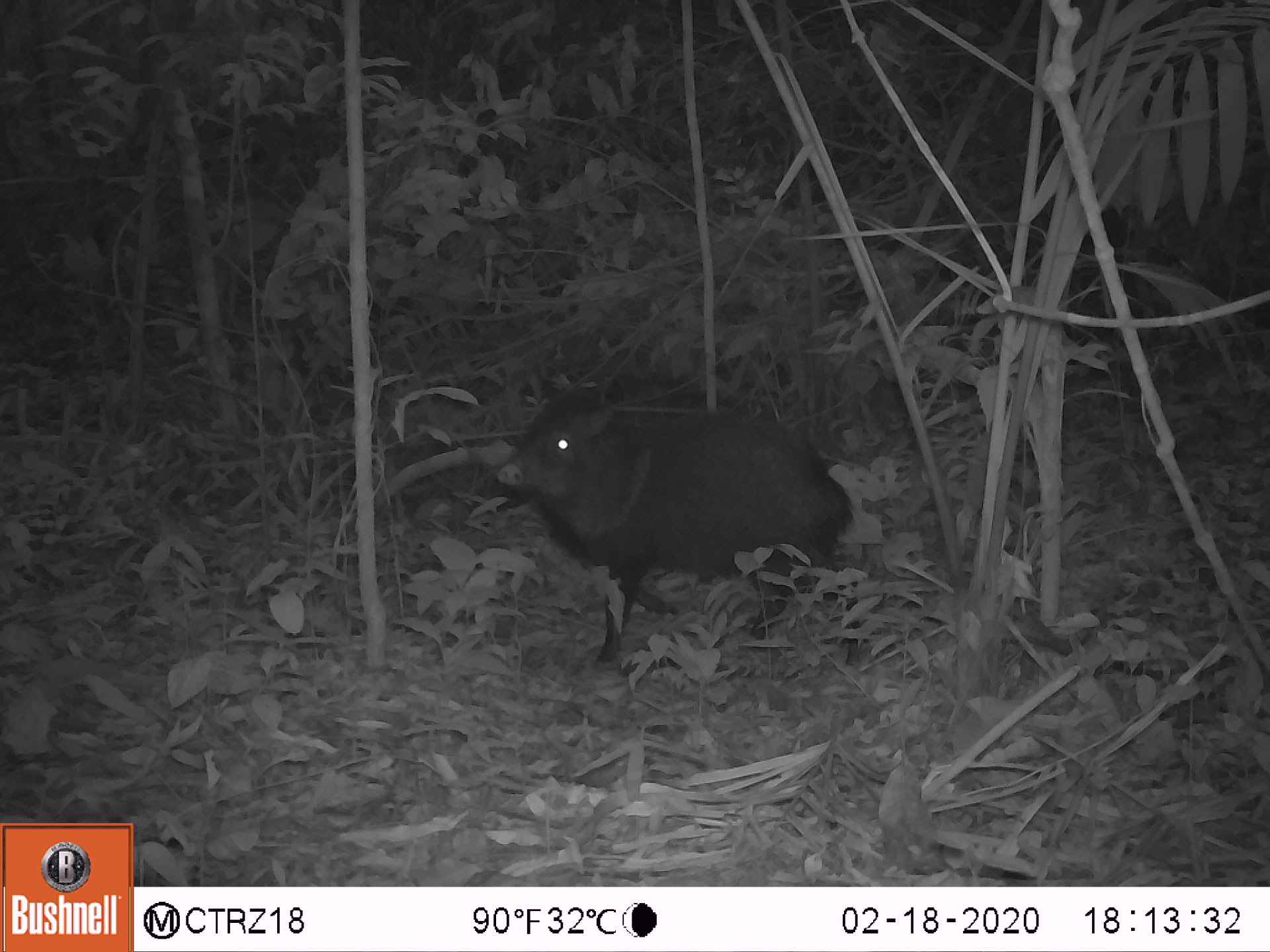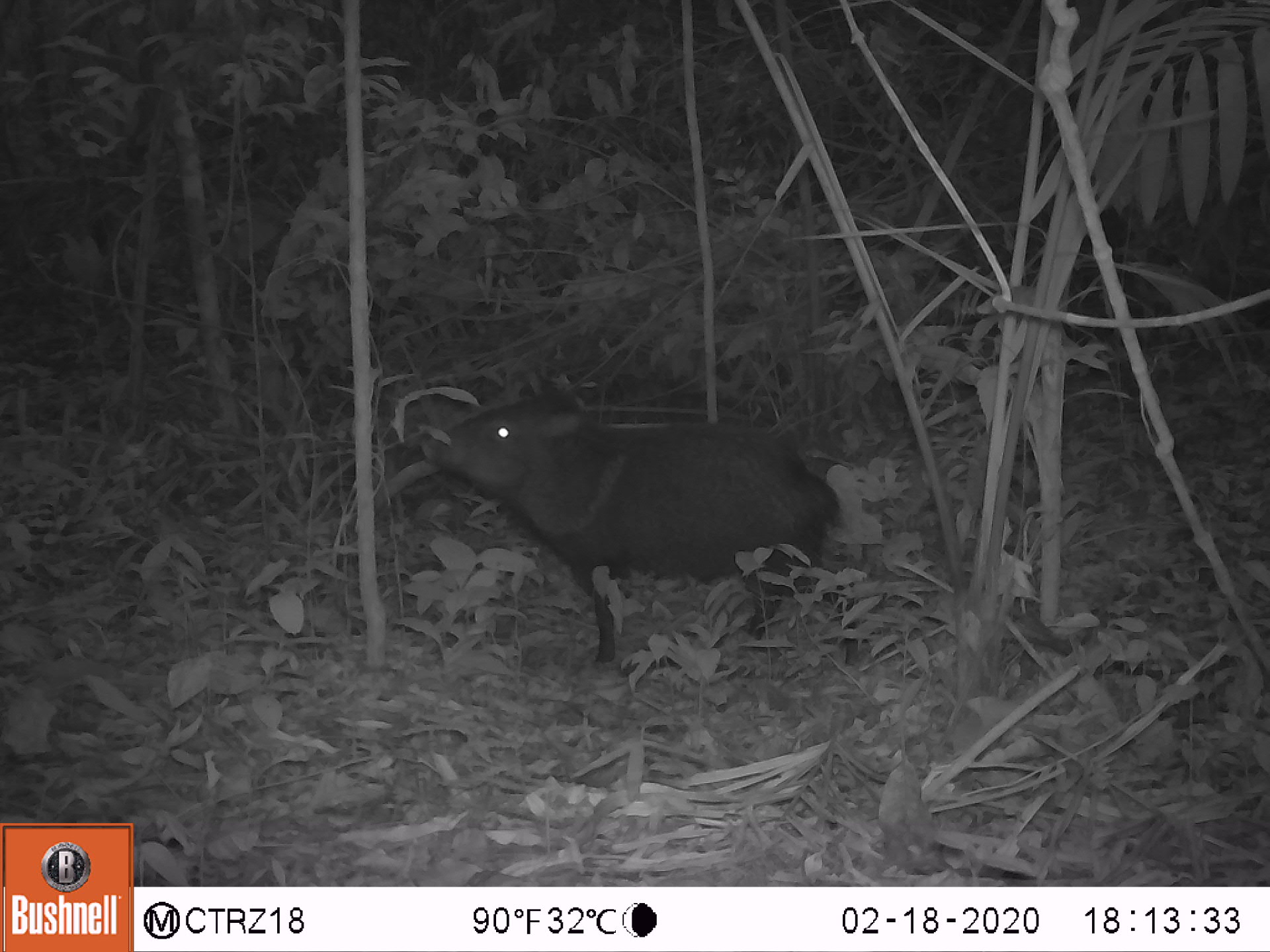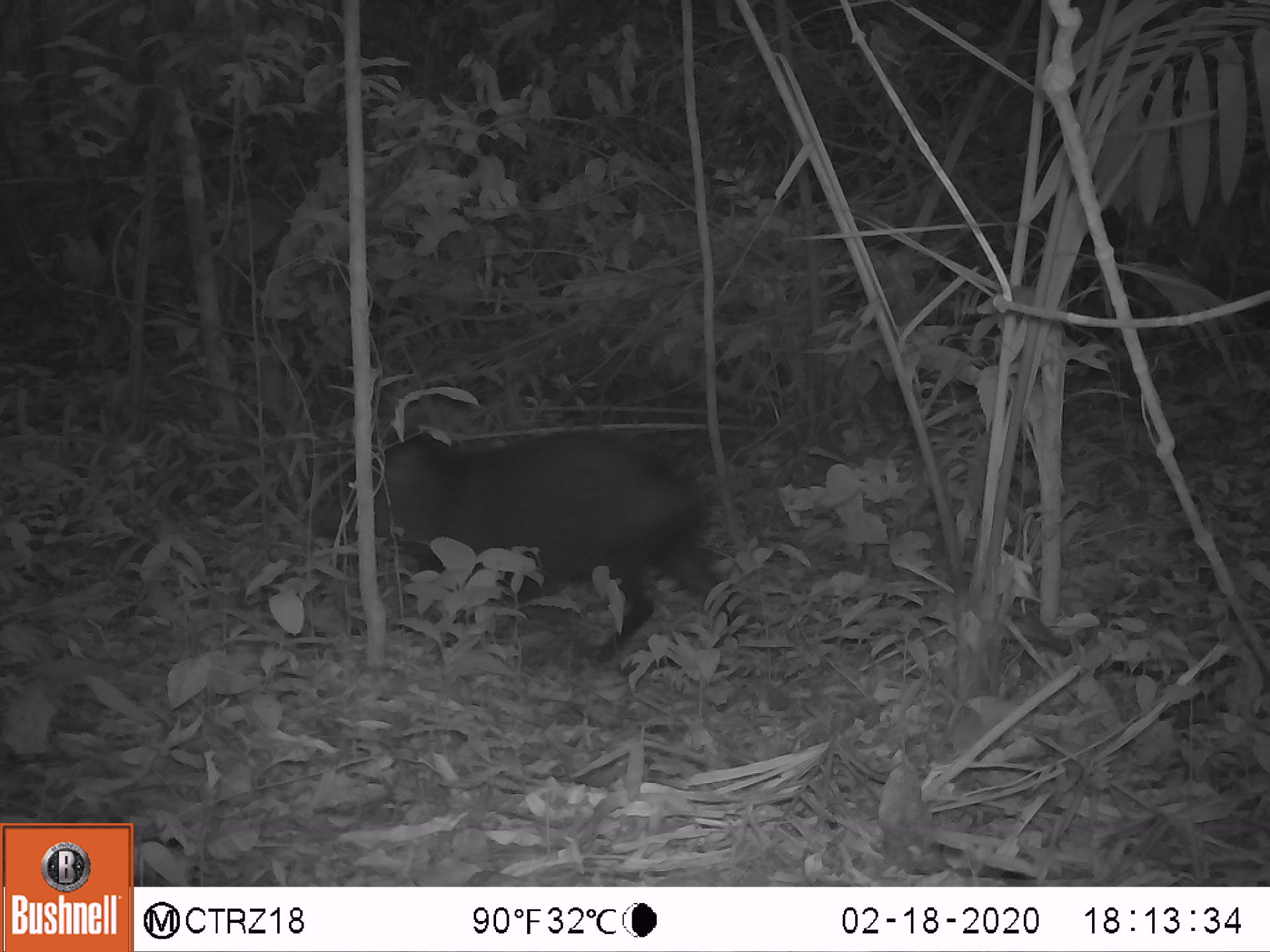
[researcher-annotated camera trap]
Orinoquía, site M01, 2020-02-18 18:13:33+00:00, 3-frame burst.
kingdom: Animalia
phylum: Chordata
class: Mammalia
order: Artiodactyla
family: Tayassuidae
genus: Pecari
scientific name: Pecari tajacu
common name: collared peccary